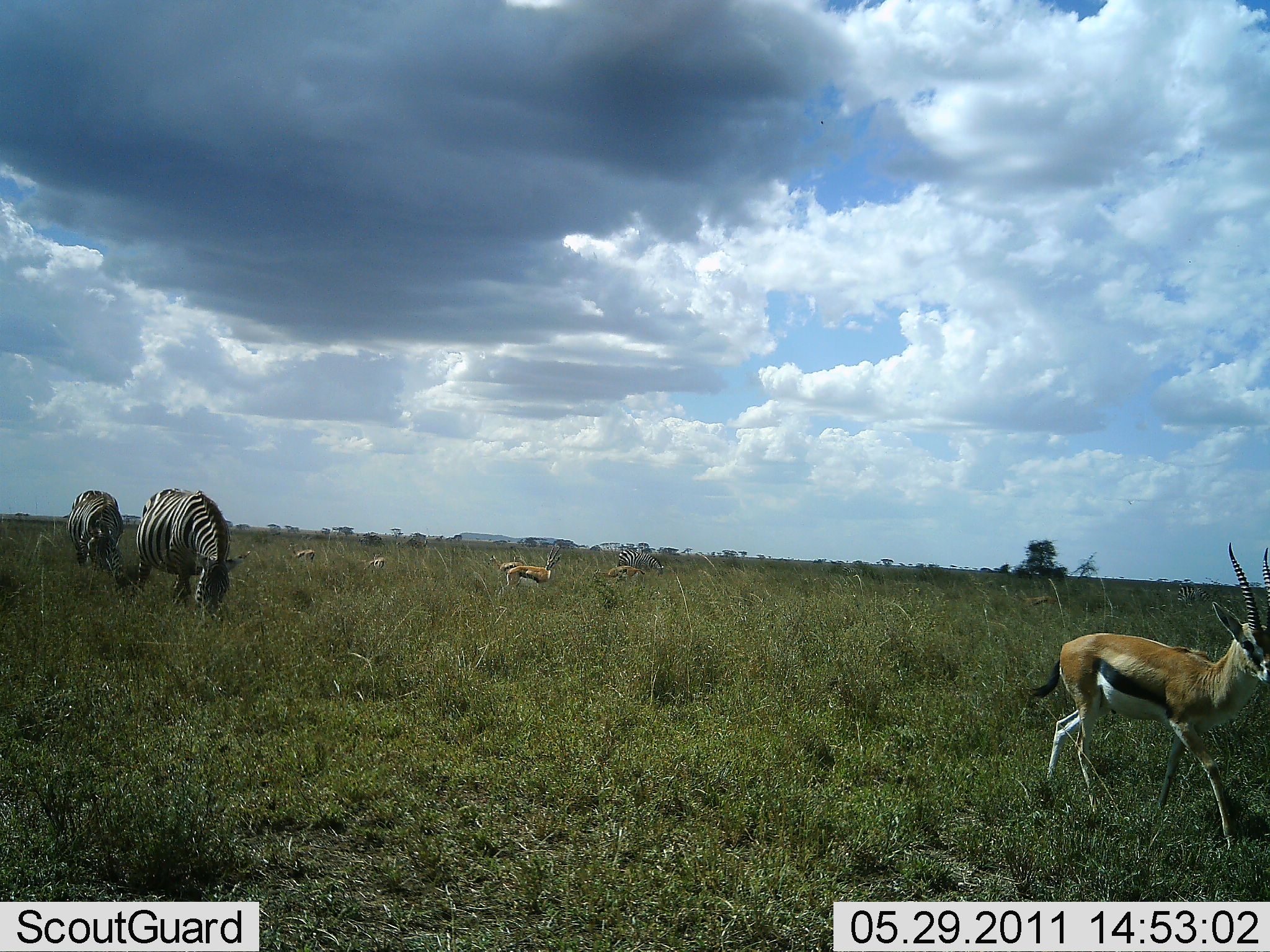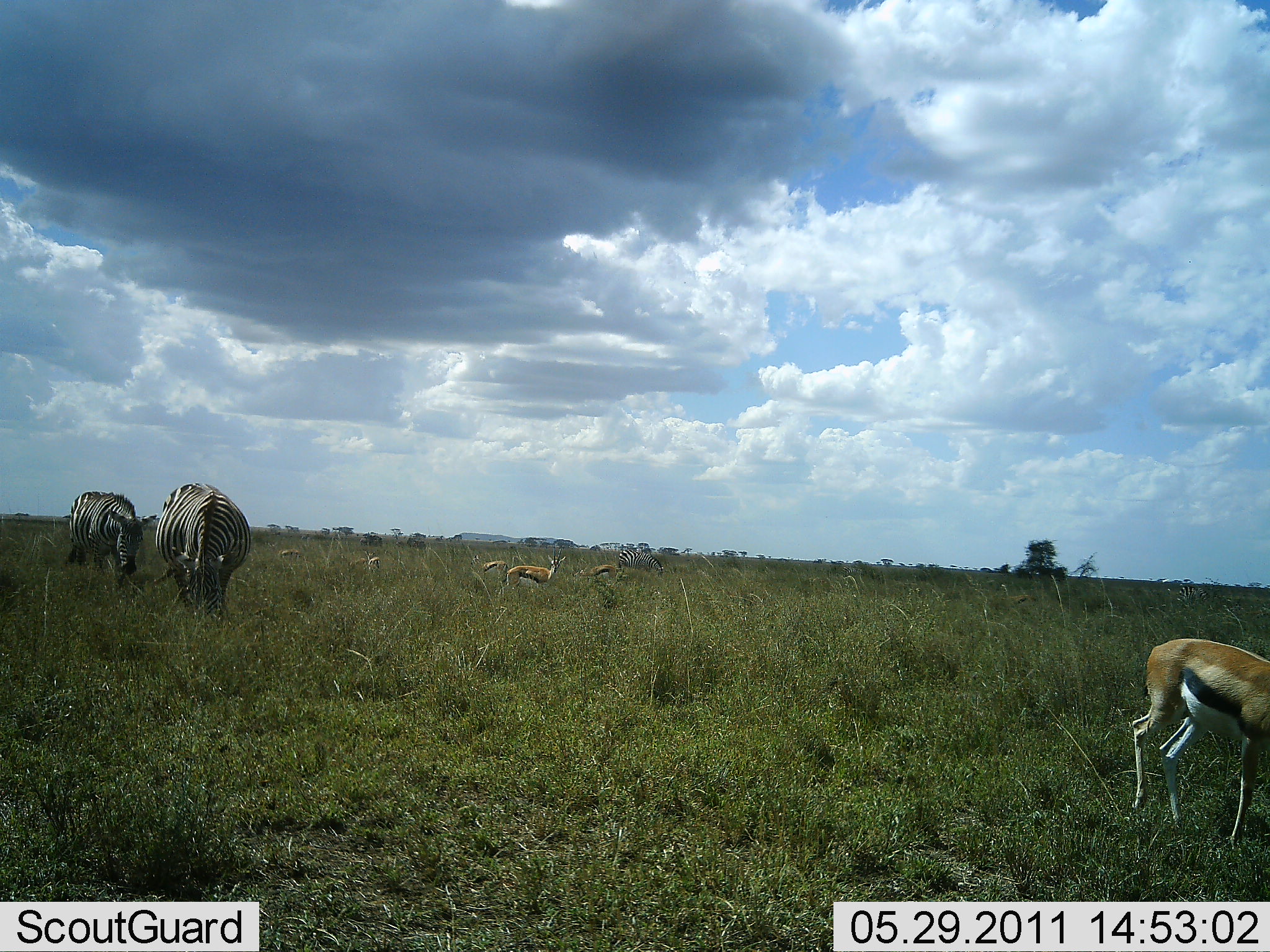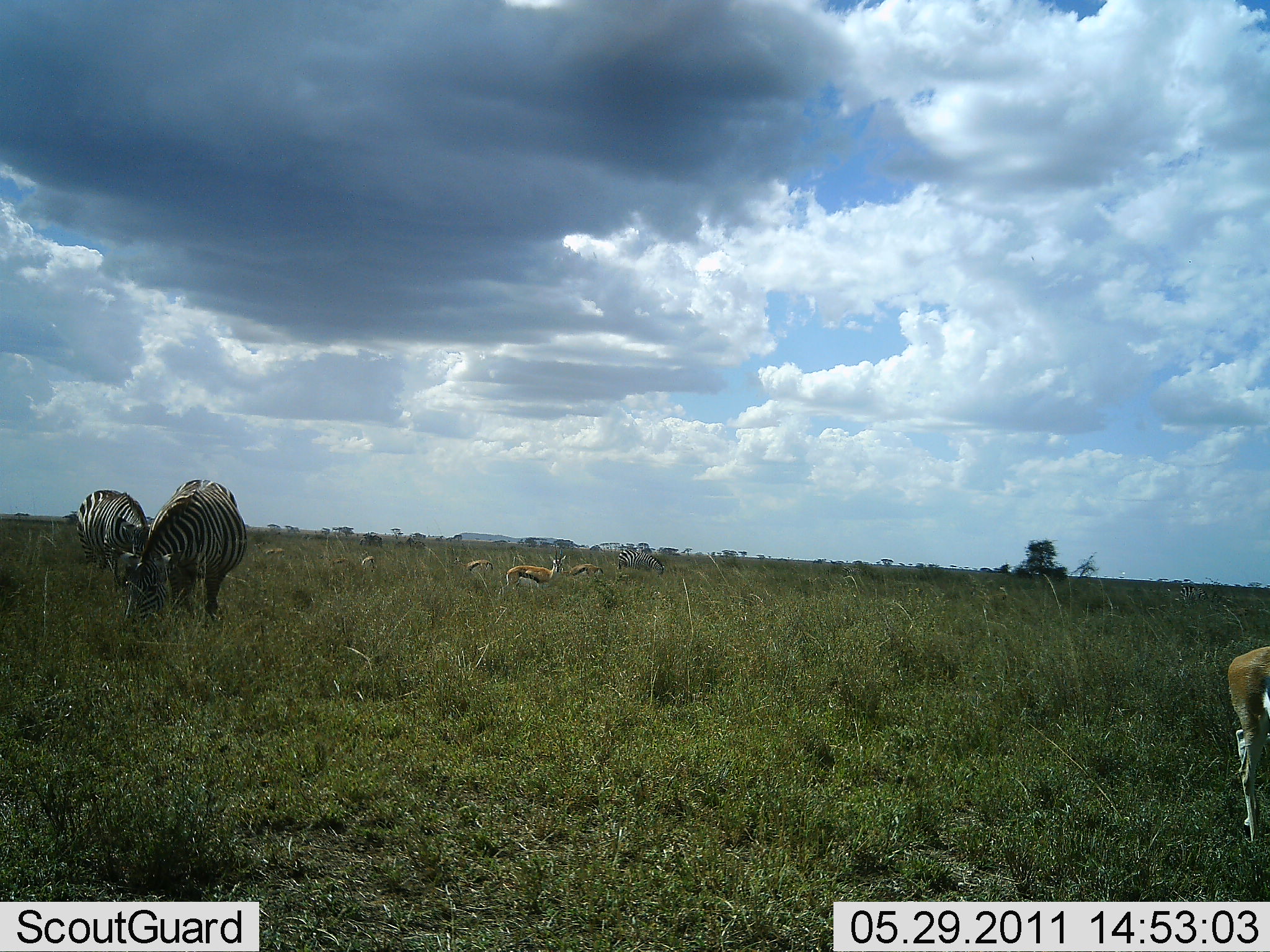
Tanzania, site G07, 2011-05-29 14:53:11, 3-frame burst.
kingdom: Animalia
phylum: Chordata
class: Mammalia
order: Artiodactyla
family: Bovidae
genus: Eudorcas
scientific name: Eudorcas thomsonii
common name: thomson's gazelle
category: gazellethomsons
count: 5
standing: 18%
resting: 0%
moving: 100%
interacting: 0%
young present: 0%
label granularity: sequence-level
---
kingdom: Animalia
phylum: Chordata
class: Mammalia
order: Perissodactyla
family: Equidae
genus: Equus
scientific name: Equus quagga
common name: plains zebra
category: zebra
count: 2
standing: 42%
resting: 0%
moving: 17%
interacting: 0%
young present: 0%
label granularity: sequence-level